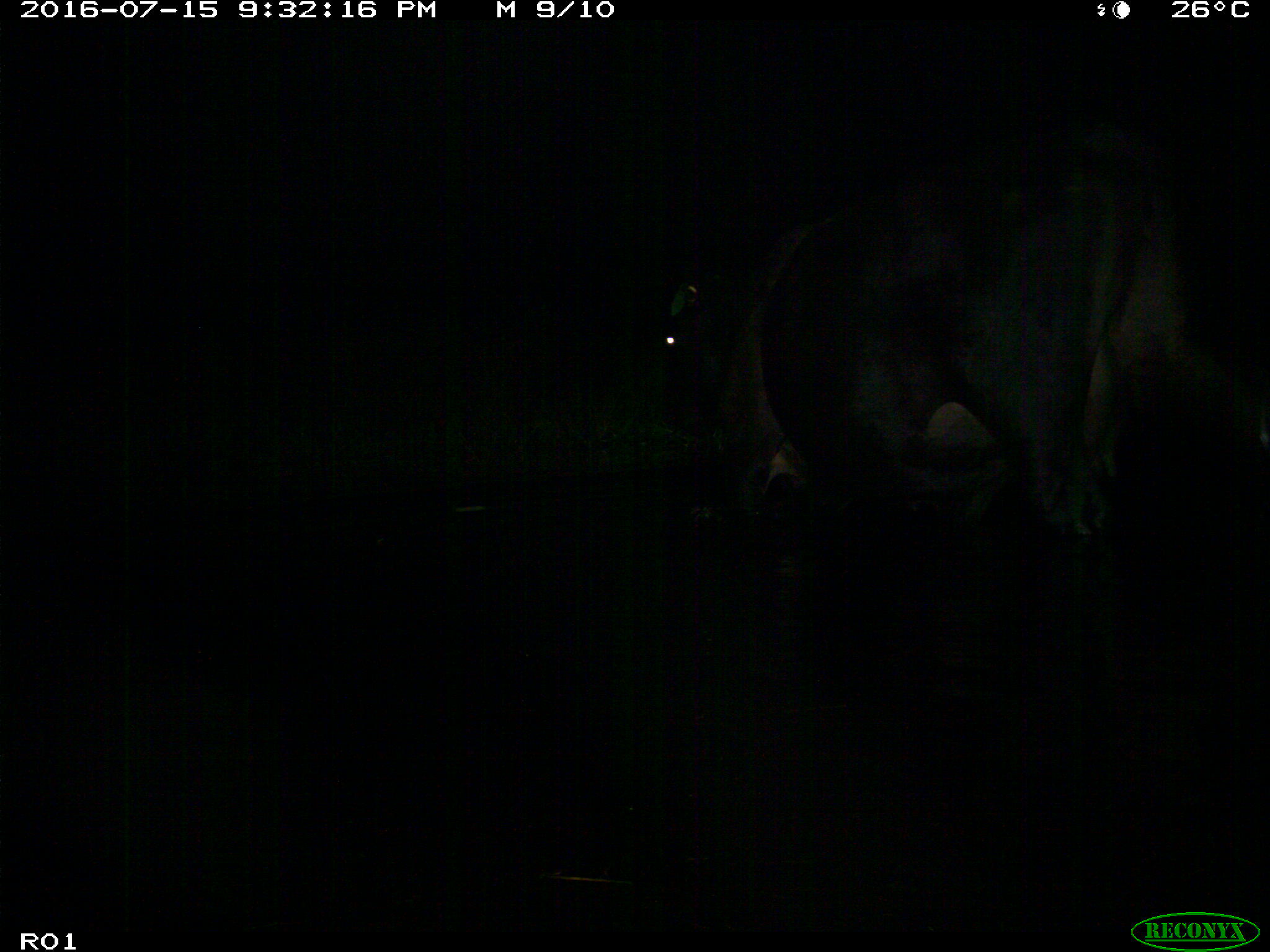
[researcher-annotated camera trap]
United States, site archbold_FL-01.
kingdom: Animalia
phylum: Chordata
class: Mammalia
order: Artiodactyla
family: Bovidae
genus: Bos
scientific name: Bos taurus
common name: domestic cow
Bos taurus (domestic cow).